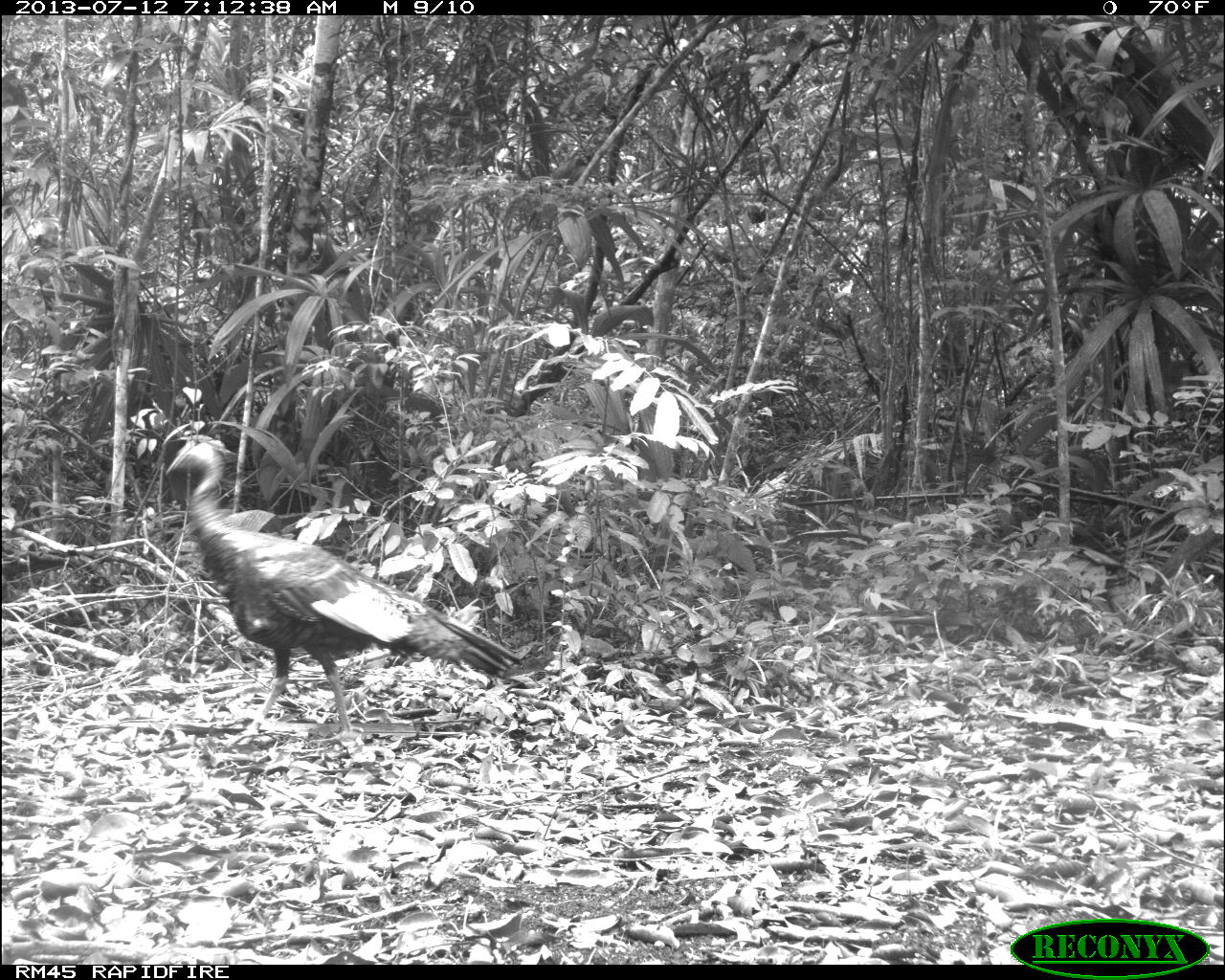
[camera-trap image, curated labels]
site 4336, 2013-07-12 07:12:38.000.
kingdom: Animalia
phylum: Chordata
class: Aves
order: Galliformes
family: Phasianidae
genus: Meleagris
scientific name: Meleagris ocellata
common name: ocellated turkey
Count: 1.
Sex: male.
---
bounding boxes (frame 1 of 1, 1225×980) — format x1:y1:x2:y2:
meleagris ocellata: 165:425:522:750